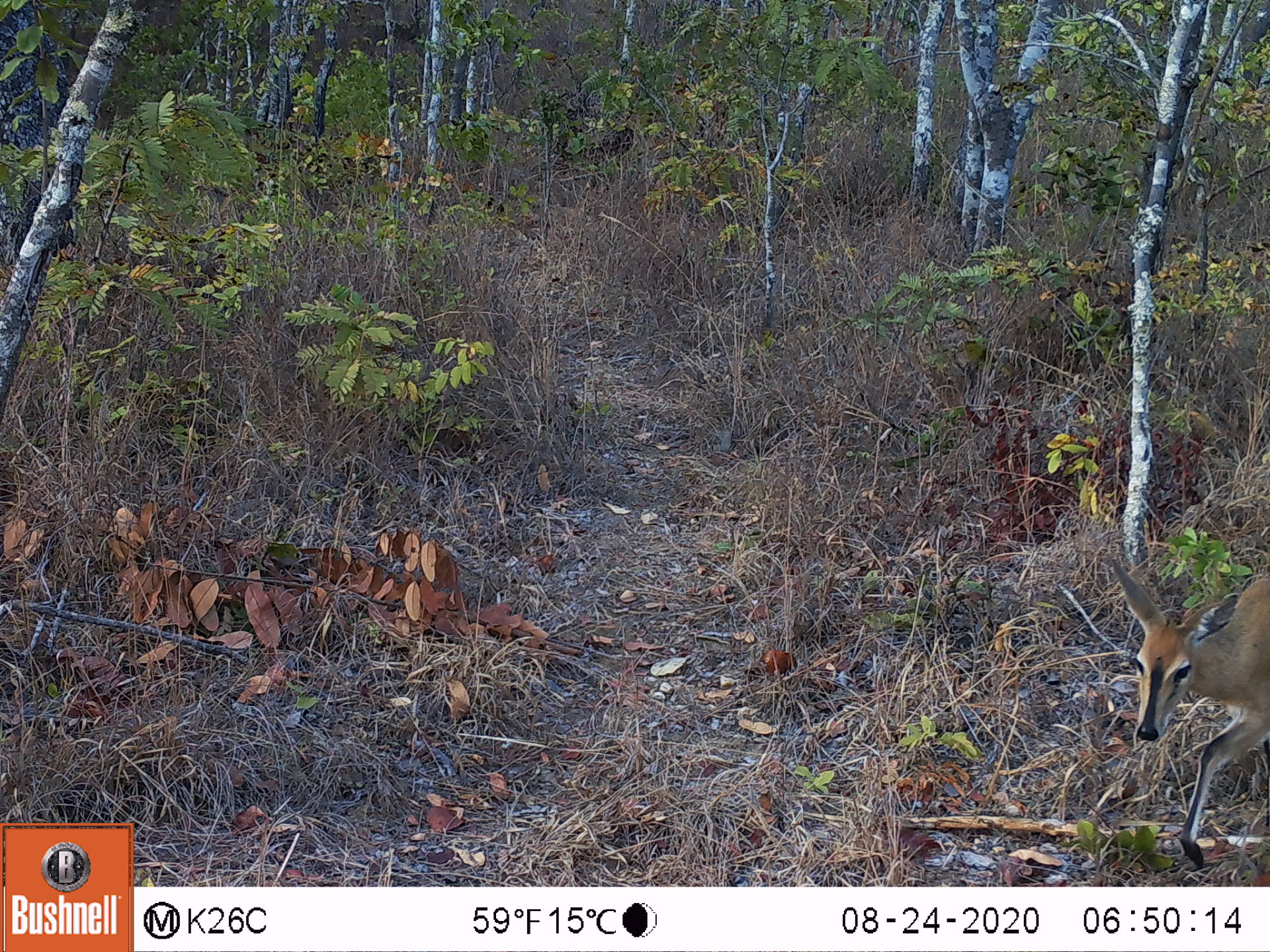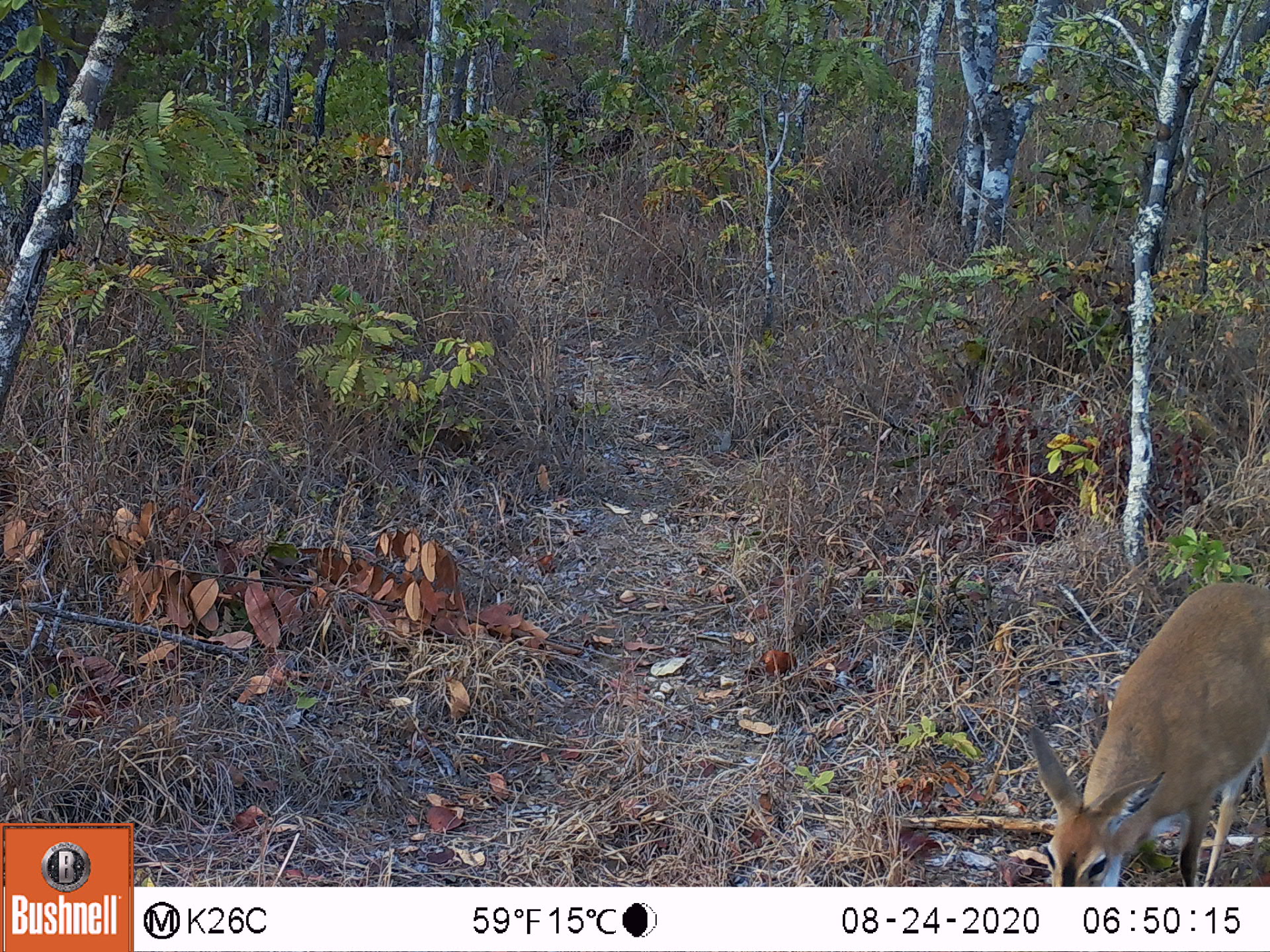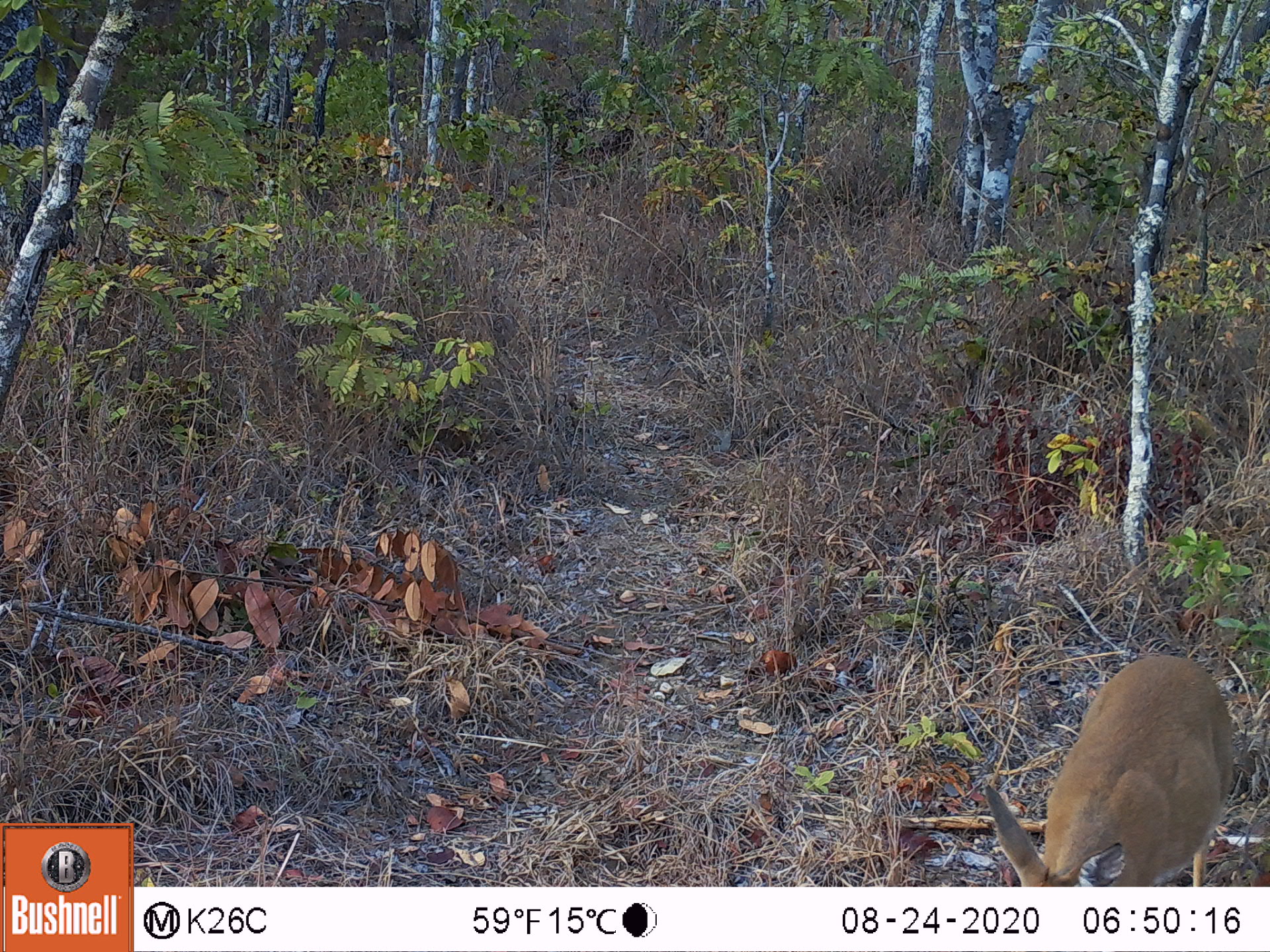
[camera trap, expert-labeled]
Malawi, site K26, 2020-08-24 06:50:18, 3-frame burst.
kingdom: Animalia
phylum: Chordata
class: Mammalia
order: Artiodactyla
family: Bovidae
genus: Sylvicapra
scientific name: Sylvicapra grimmia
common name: common duiker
Common duiker (Sylvicapra grimmia), count 1.